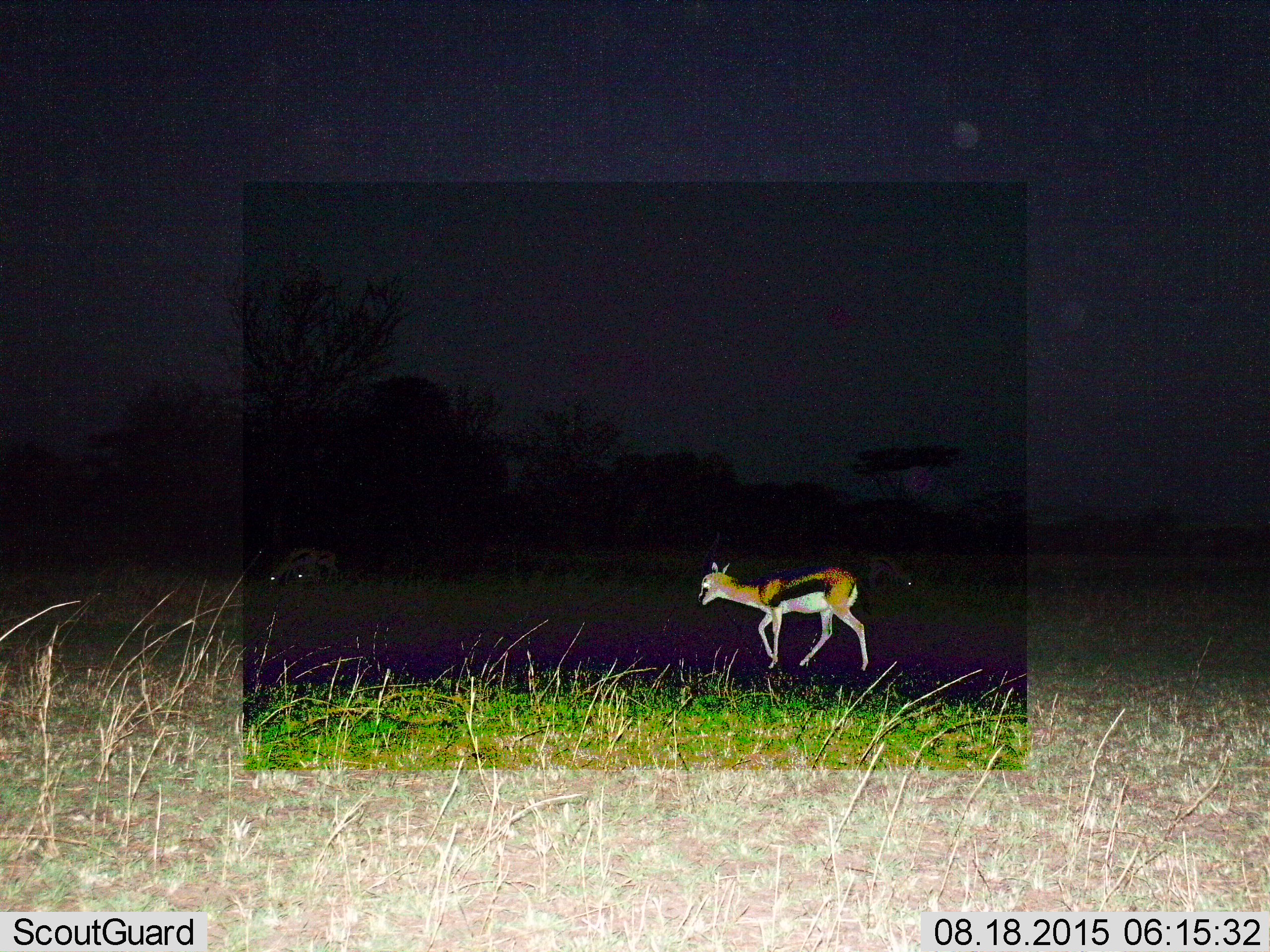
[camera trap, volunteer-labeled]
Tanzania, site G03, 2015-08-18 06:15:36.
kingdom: Animalia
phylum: Chordata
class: Mammalia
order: Artiodactyla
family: Bovidae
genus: Eudorcas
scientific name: Eudorcas thomsonii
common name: thomson's gazelle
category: gazellethomsons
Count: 4.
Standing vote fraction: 39%.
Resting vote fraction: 6%.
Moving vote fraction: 83%.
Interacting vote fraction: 6%.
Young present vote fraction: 11%.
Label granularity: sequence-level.